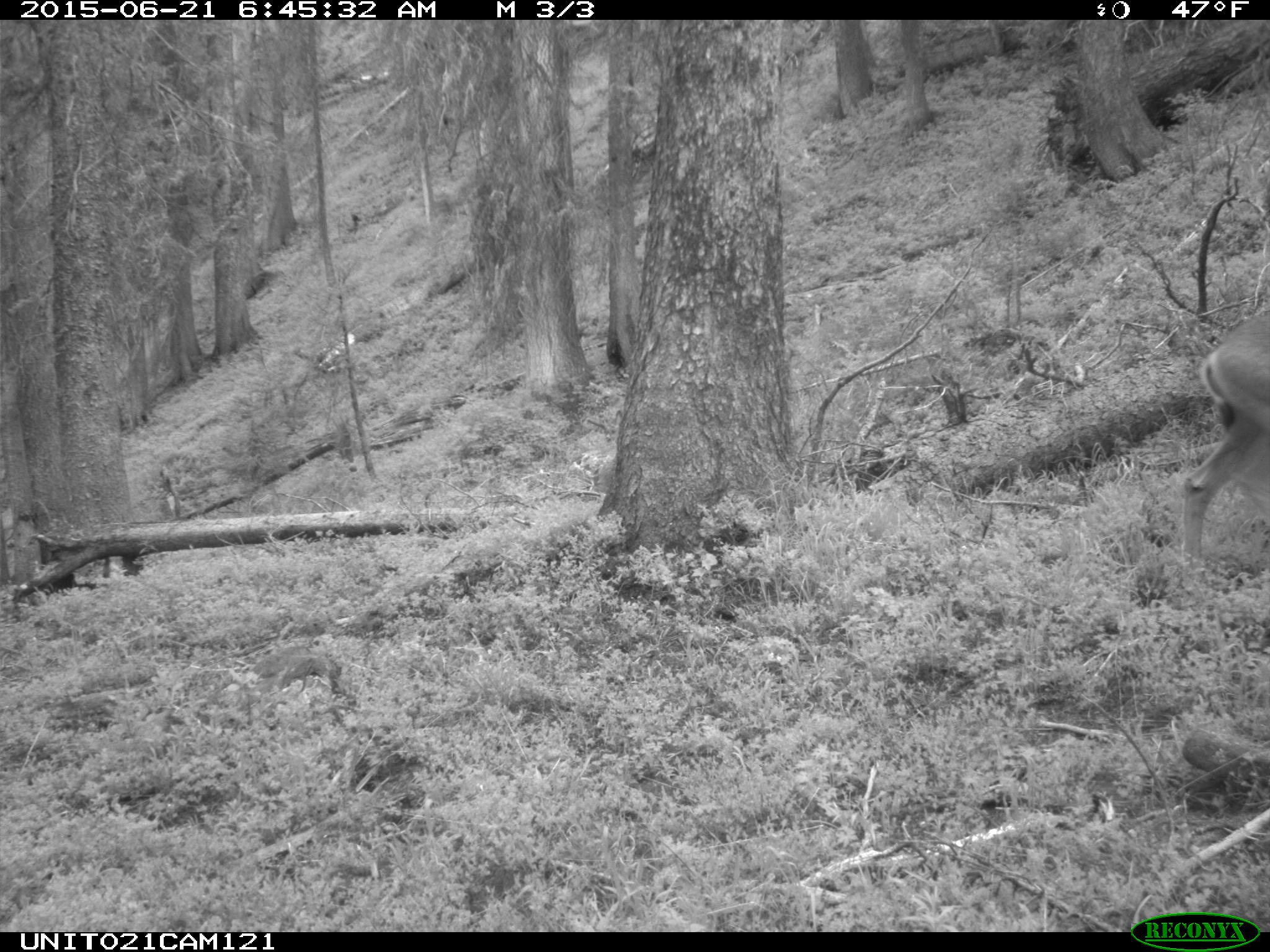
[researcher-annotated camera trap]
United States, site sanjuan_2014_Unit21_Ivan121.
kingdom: Animalia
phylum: Chordata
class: Mammalia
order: Artiodactyla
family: Cervidae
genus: Odocoileus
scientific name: Odocoileus hemionus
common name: mule deer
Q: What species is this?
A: Odocoileus hemionus (mule deer).